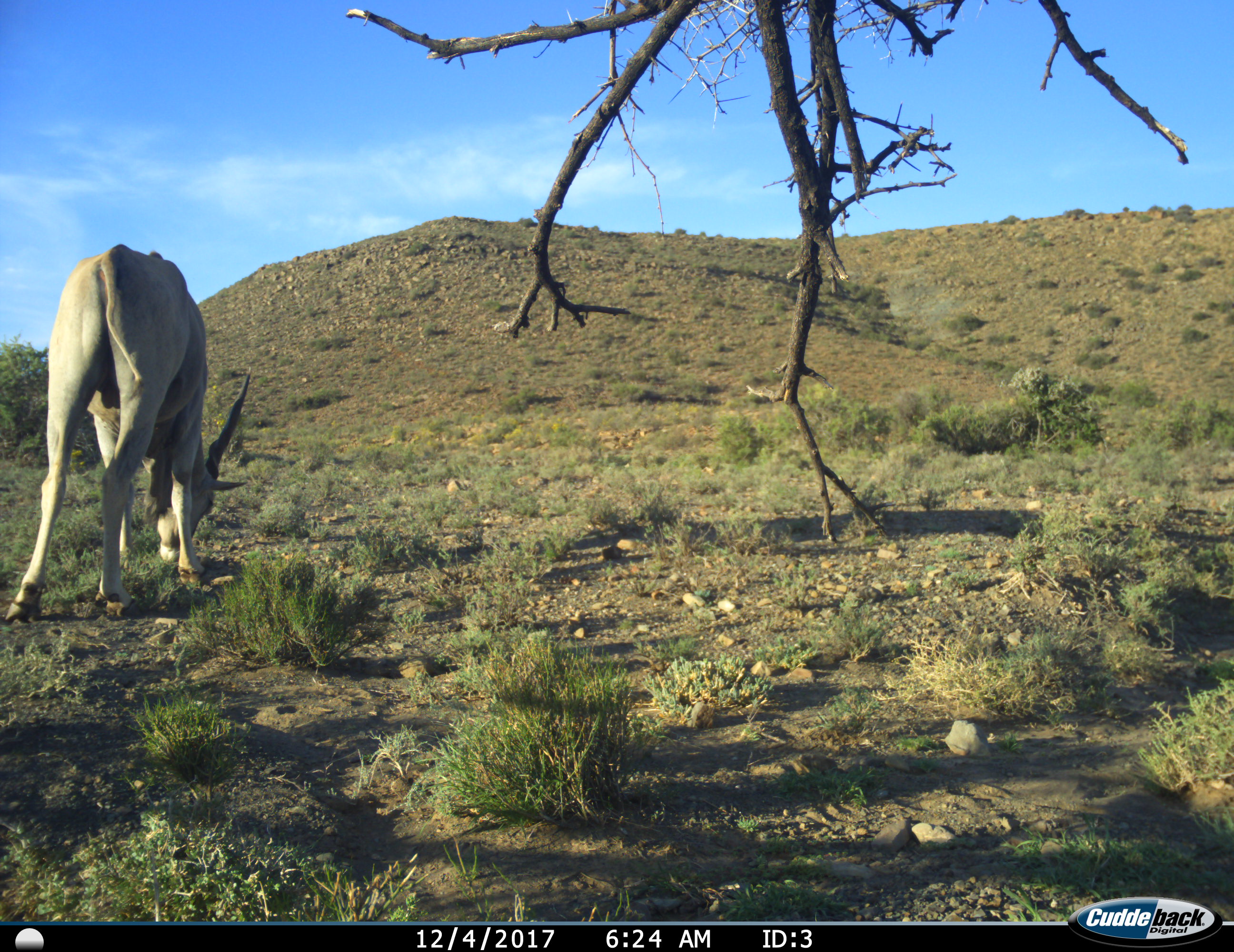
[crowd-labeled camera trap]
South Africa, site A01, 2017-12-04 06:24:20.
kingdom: Animalia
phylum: Chordata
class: Mammalia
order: Artiodactyla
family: Bovidae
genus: Tragelaphus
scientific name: Tragelaphus oryx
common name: eland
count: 1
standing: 0%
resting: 0%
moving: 11%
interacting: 0%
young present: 0%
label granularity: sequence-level